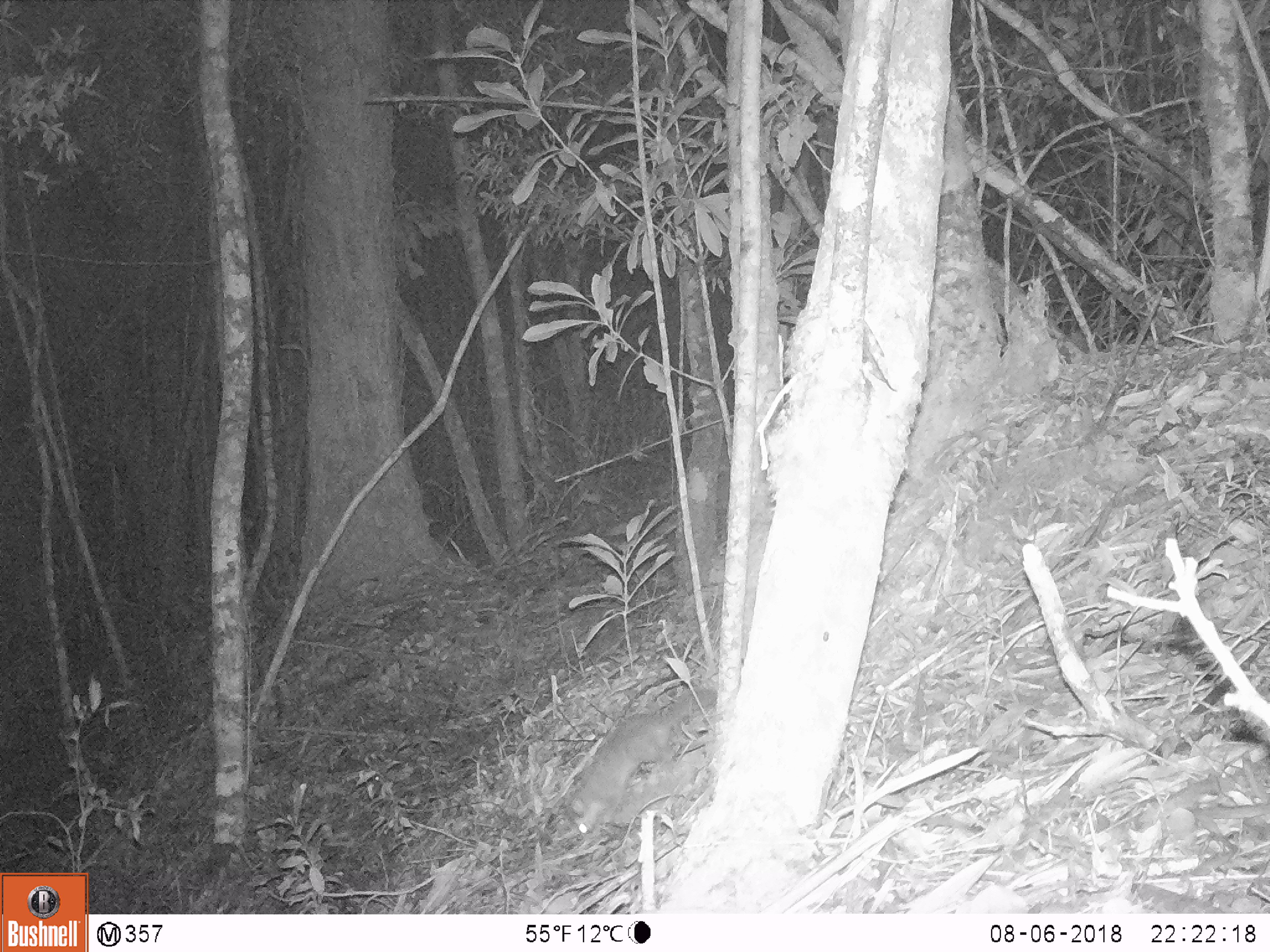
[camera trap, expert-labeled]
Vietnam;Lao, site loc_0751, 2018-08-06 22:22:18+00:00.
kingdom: Animalia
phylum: Chordata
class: Mammalia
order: Carnivora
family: Mustelidae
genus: Melogale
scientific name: Melogale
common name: ferret badger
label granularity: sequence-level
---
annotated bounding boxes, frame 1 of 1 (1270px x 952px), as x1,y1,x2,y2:
ferret badger: 565,683,718,841